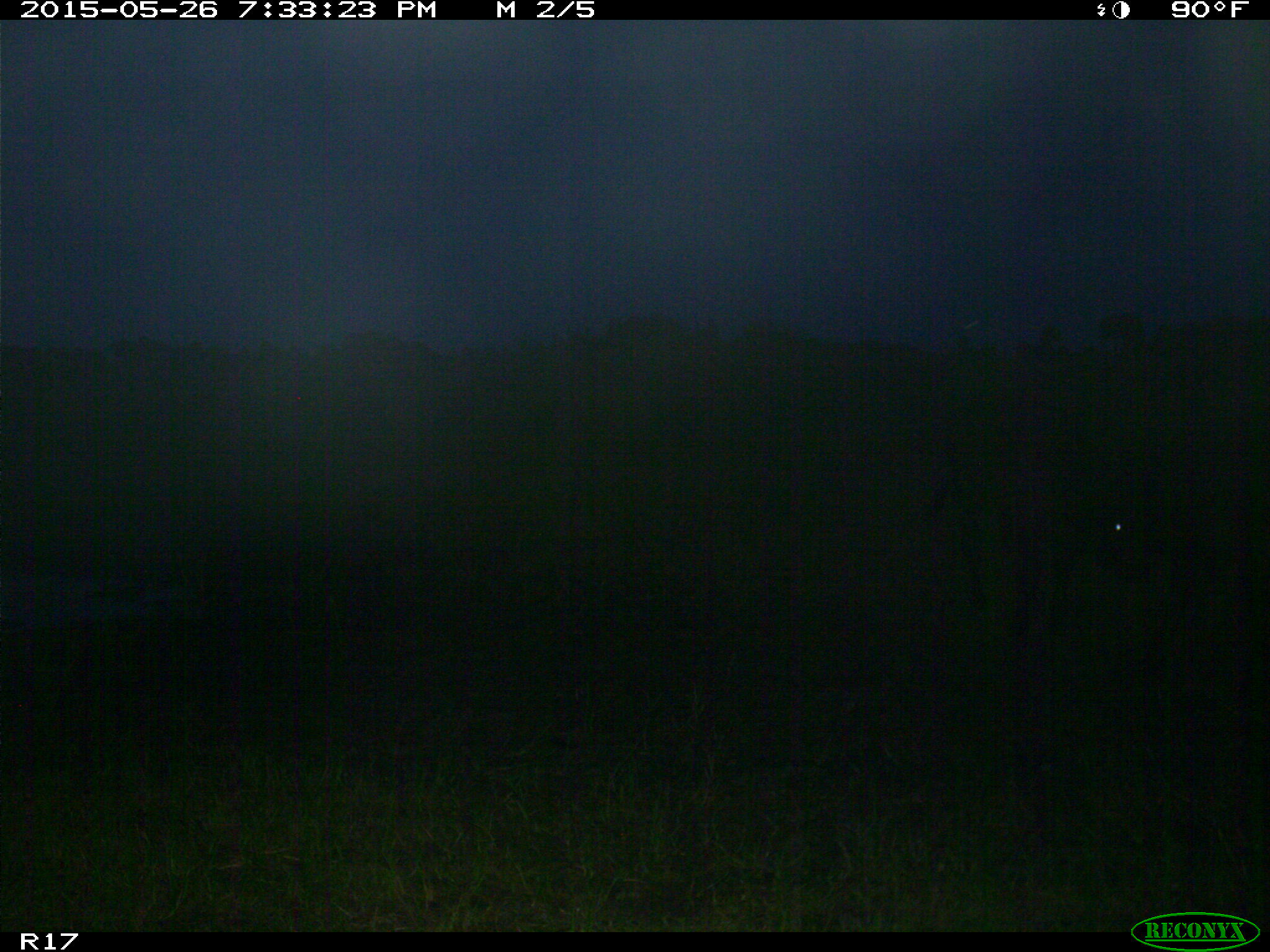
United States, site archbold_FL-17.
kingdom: Animalia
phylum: Chordata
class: Mammalia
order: Artiodactyla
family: Bovidae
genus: Bos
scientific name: Bos taurus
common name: domestic cow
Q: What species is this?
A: Bos taurus (domestic cow).